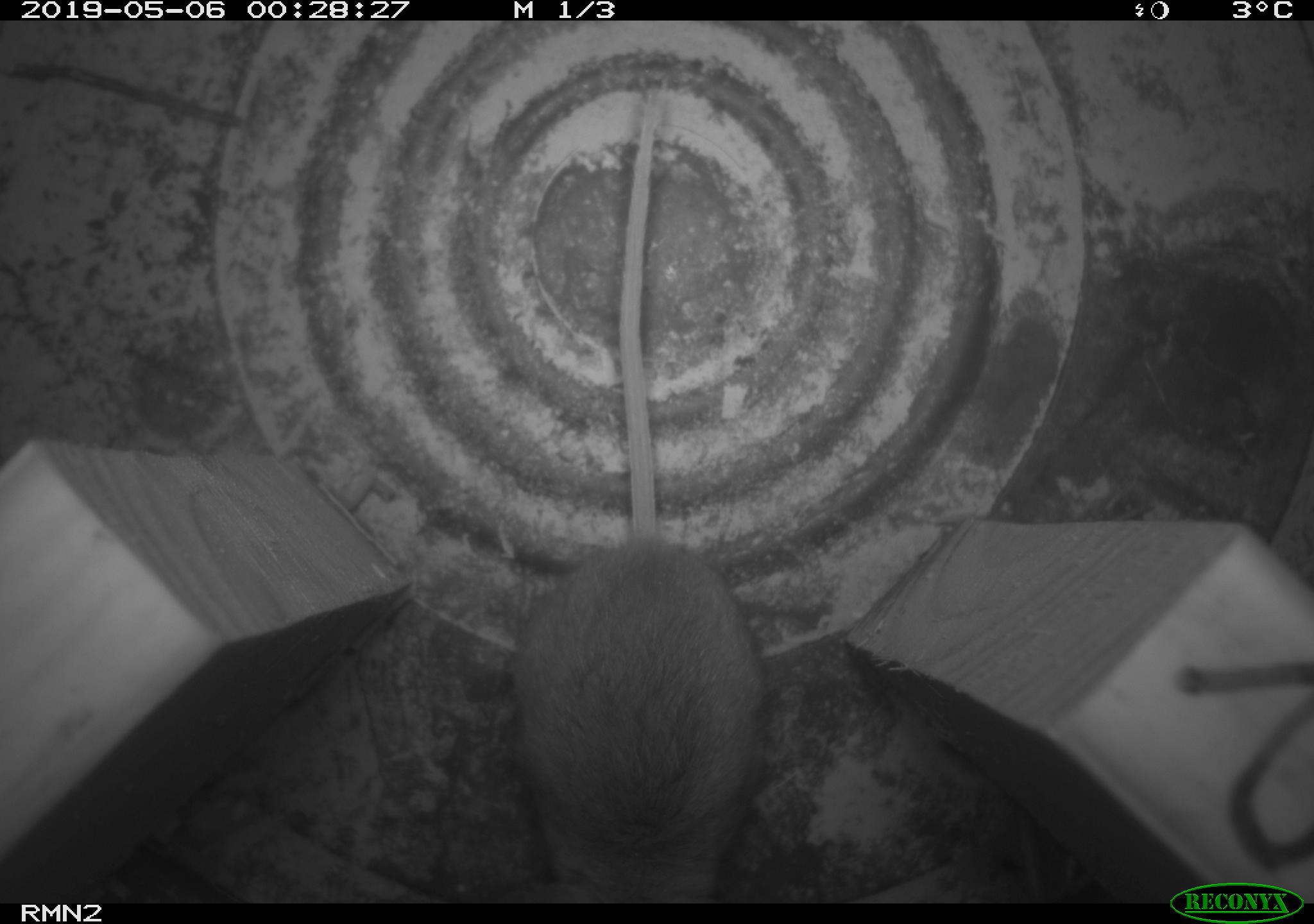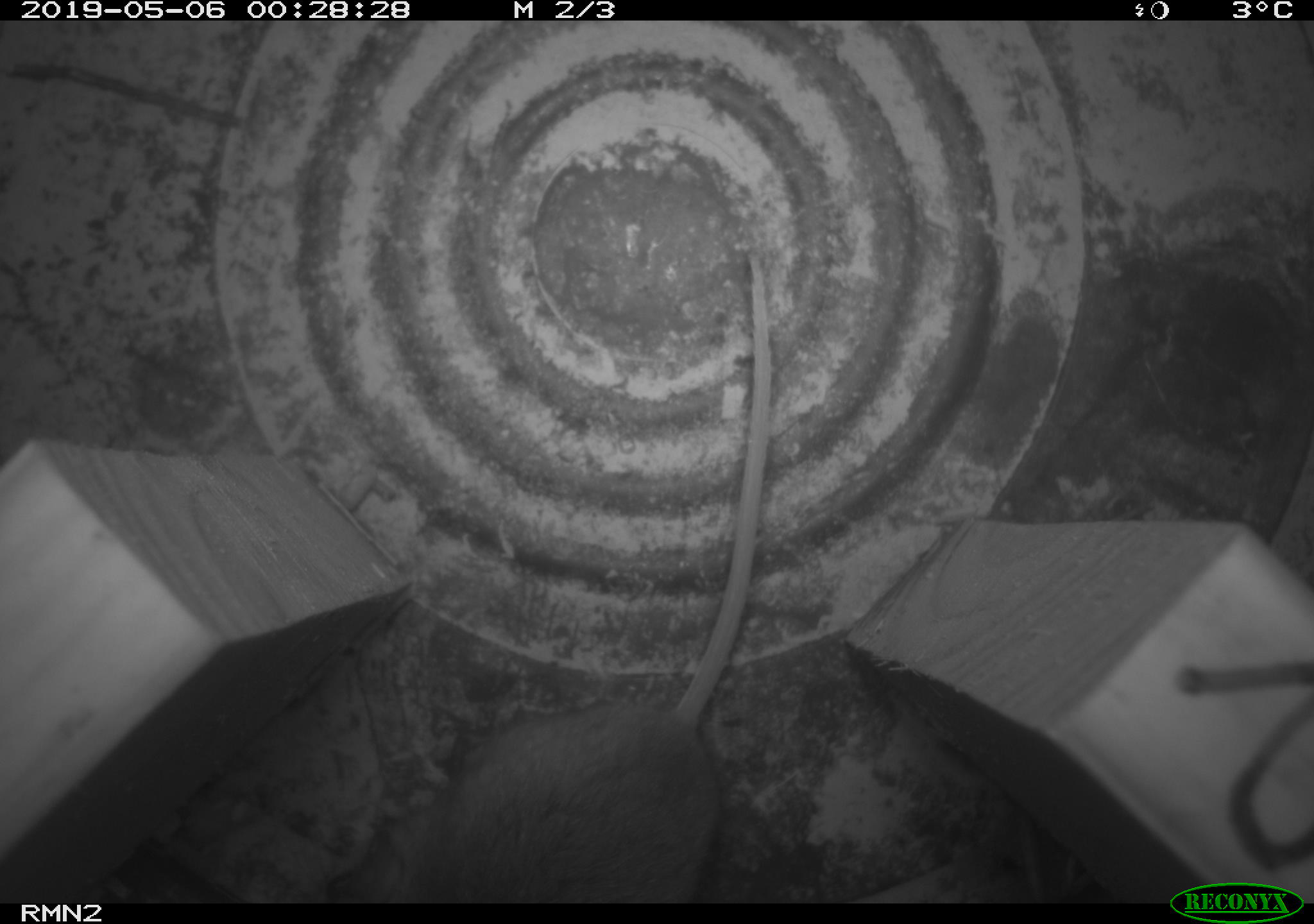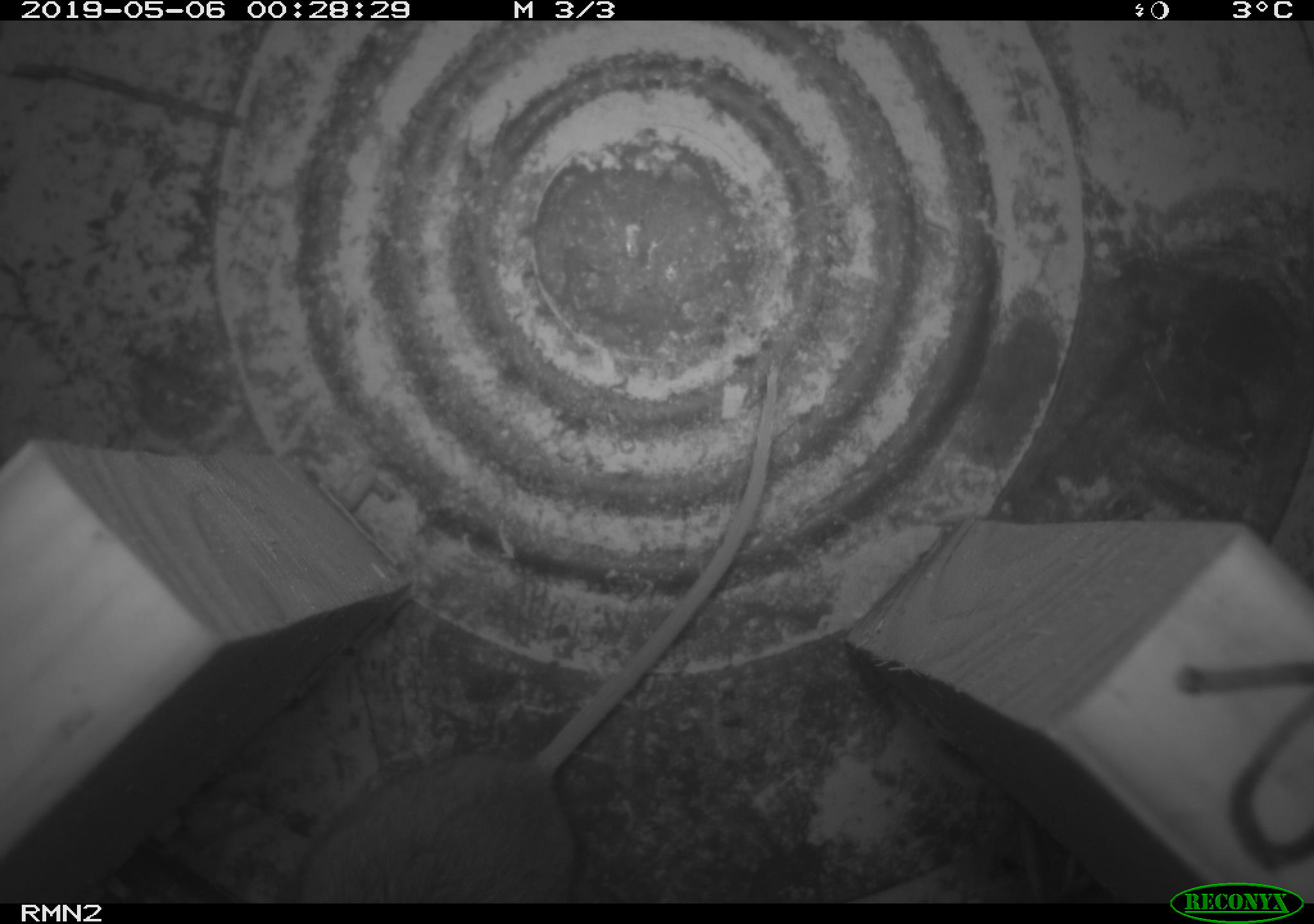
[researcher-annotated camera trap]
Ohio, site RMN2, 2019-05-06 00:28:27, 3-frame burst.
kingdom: Animalia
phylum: Chordata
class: Mammalia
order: Rodentia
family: Cricetidae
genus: Peromyscus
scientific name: Peromyscus leucopus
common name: white-footed mouse